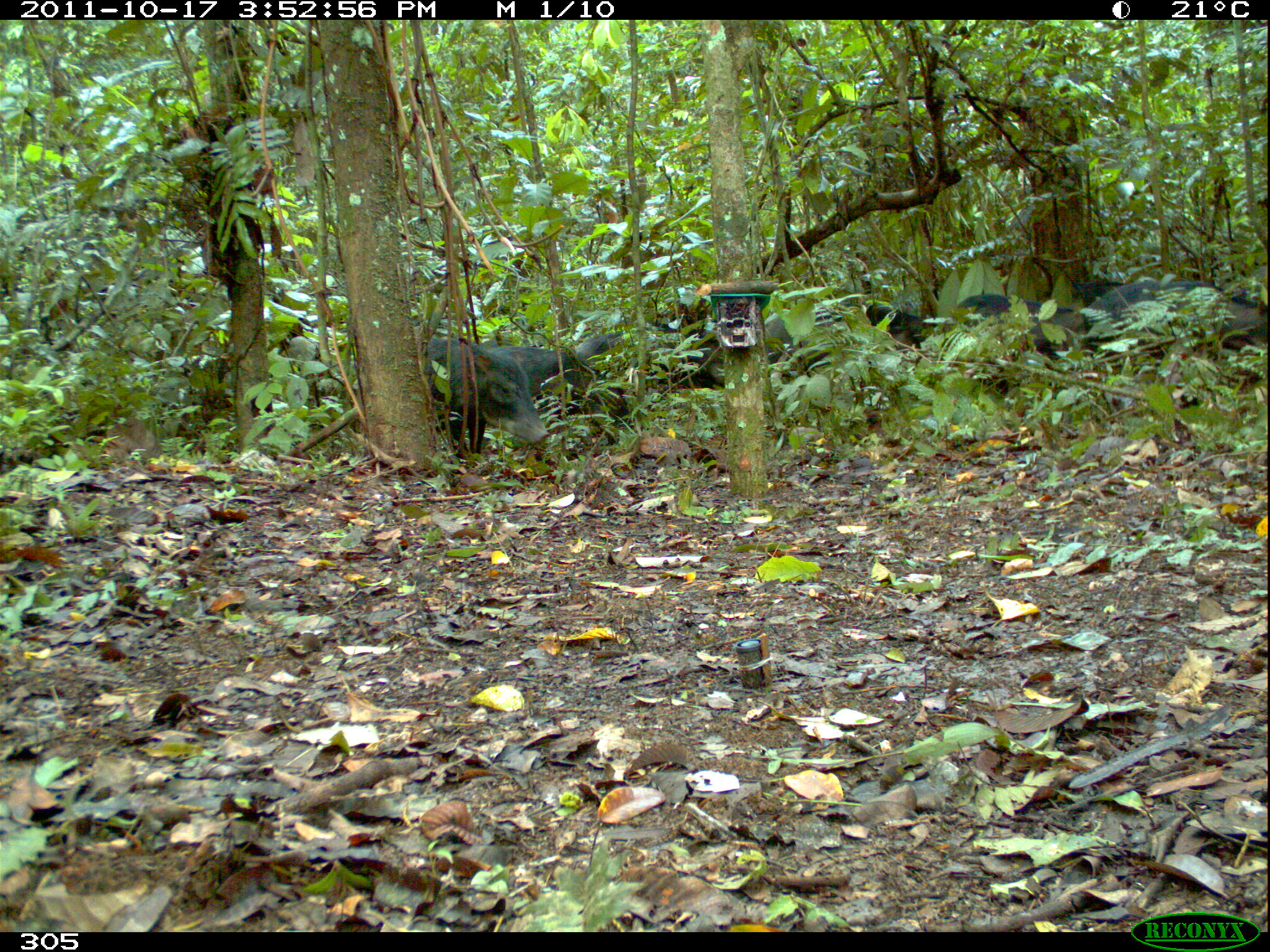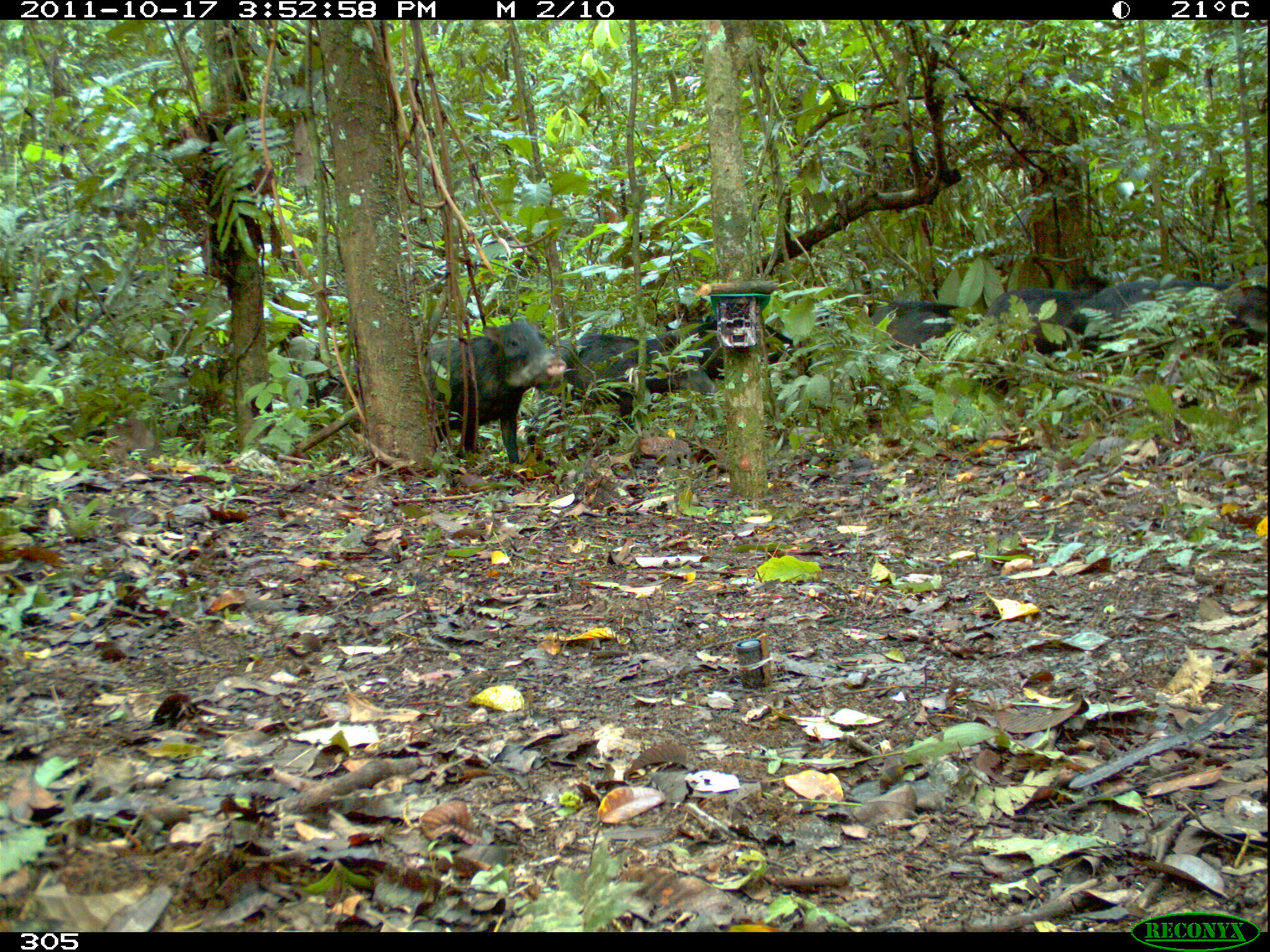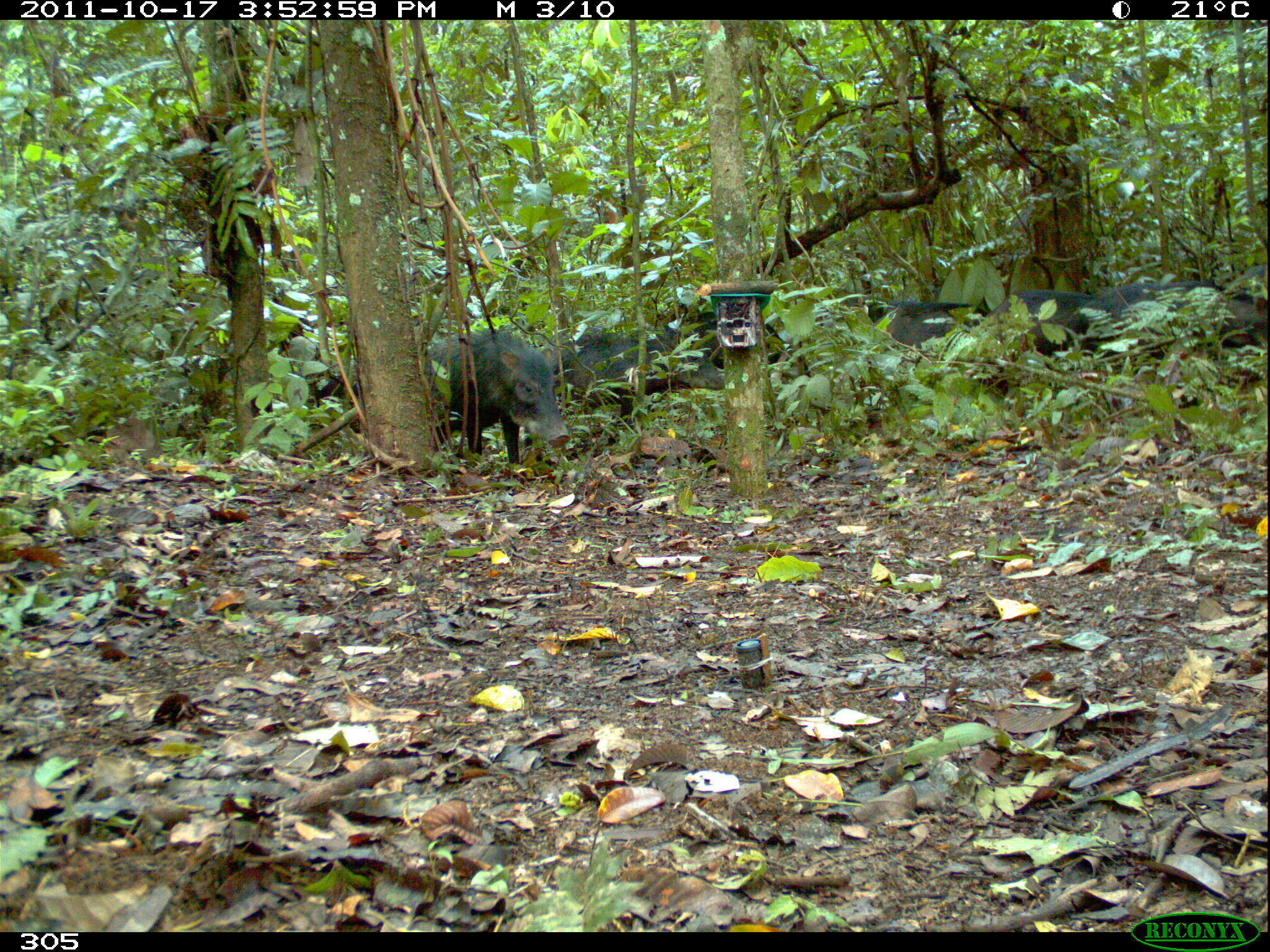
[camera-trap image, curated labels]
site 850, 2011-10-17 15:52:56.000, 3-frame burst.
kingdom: Animalia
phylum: Chordata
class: Mammalia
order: Artiodactyla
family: Tayassuidae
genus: Tayassu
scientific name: Tayassu pecari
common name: white-lipped peccary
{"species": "Tayassu pecari (white-lipped peccary)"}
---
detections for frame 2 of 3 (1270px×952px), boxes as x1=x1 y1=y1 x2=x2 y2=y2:
tayassu pecari: x1=422 y1=315 x2=567 y2=468; x1=548 y1=329 x2=716 y2=423; x1=1061 y1=275 x2=1232 y2=359; x1=680 y1=315 x2=812 y2=380; x1=984 y1=284 x2=1093 y2=356; x1=867 y1=297 x2=986 y2=349; x1=1220 y1=266 x2=1270 y2=351